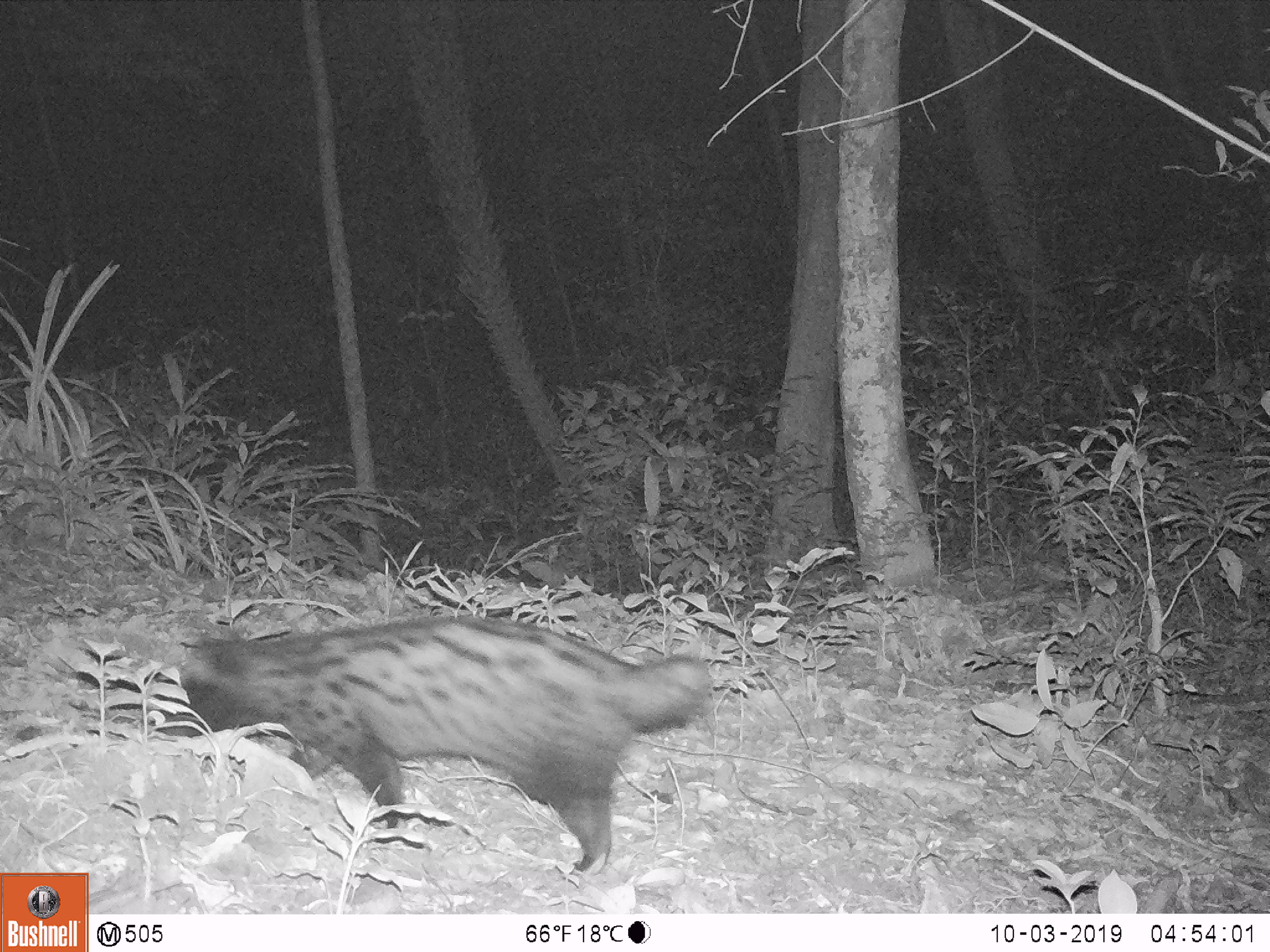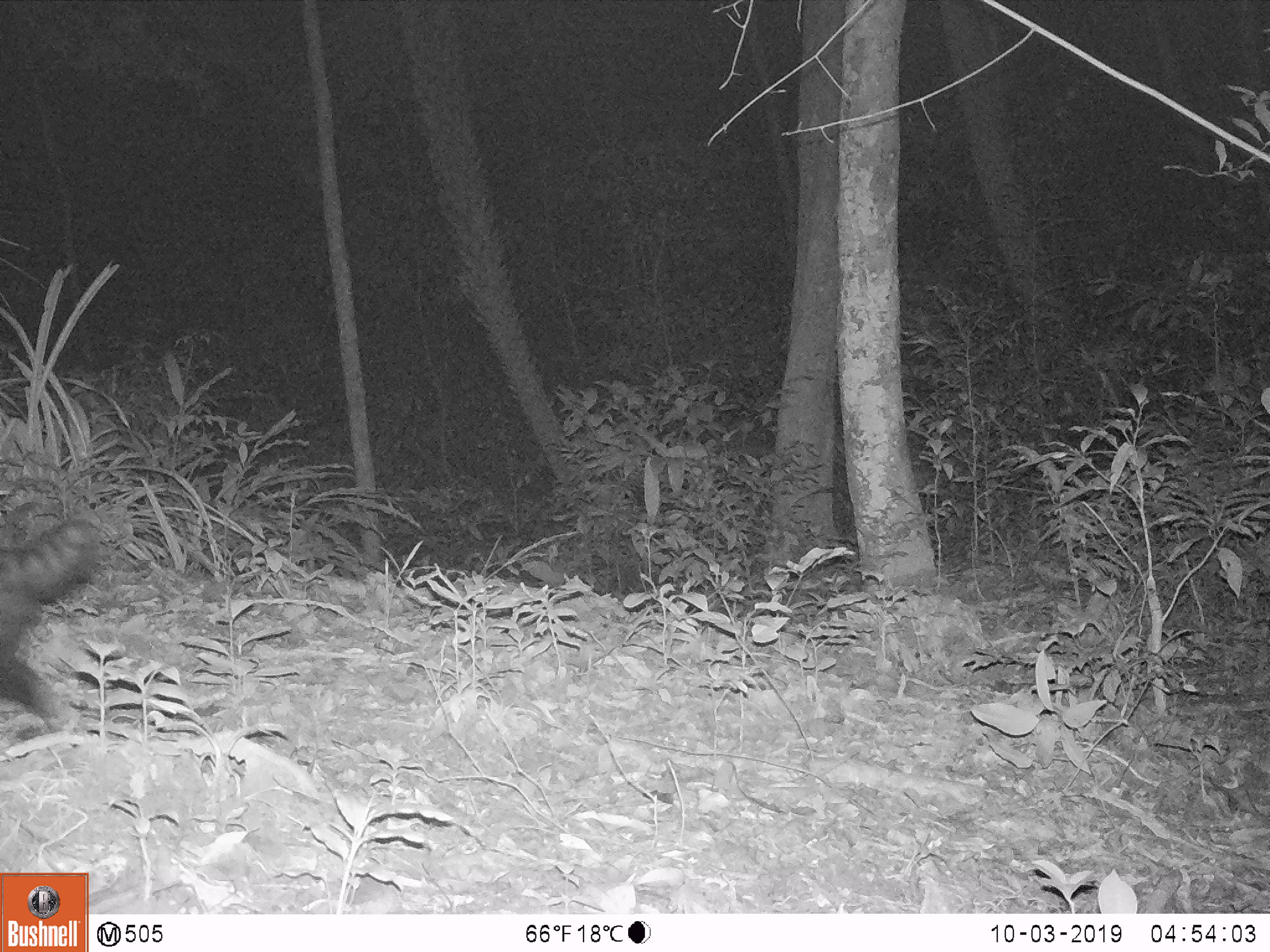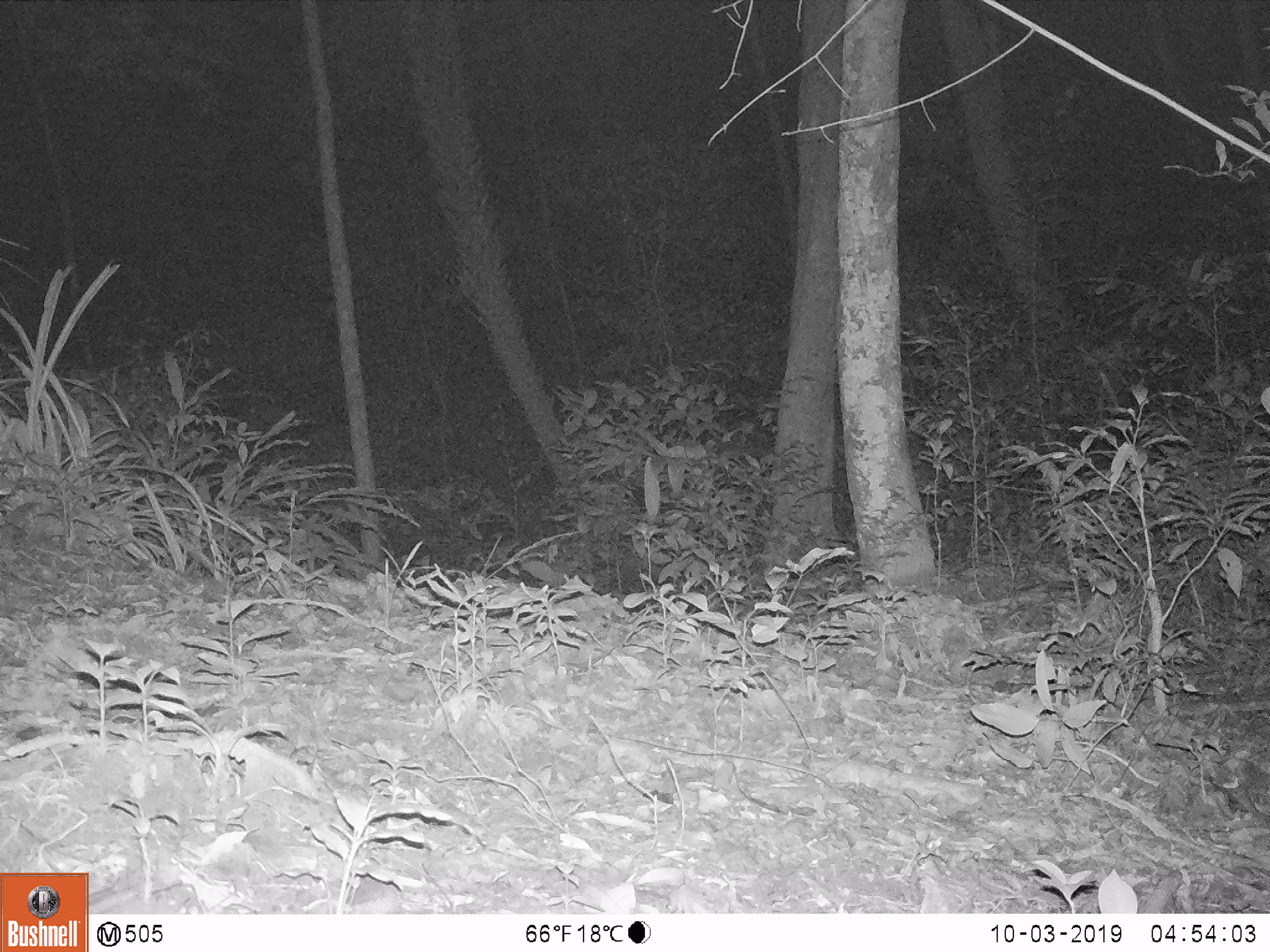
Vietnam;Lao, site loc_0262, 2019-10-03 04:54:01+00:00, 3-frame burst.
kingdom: Animalia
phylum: Chordata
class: Mammalia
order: Carnivora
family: Viverridae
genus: Paradoxurus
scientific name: Paradoxurus hermaphroditus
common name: common palm civet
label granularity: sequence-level